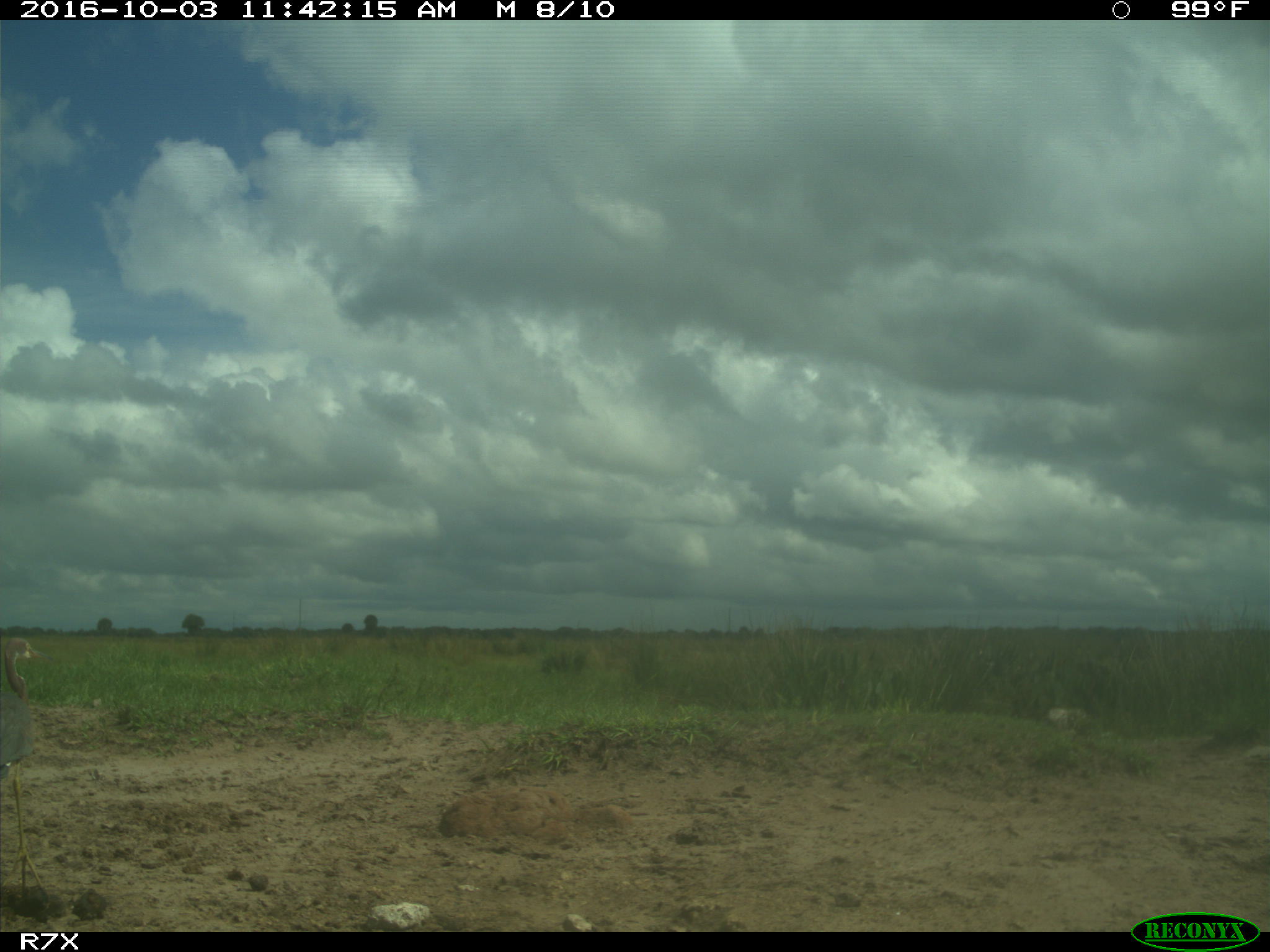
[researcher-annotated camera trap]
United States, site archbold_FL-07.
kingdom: Animalia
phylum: Chordata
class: Aves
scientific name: Aves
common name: birds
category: unidentified bird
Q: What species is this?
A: Unidentified bird (birds) (Aves).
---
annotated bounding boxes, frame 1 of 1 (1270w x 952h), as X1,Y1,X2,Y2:
animal: 1,638,54,907